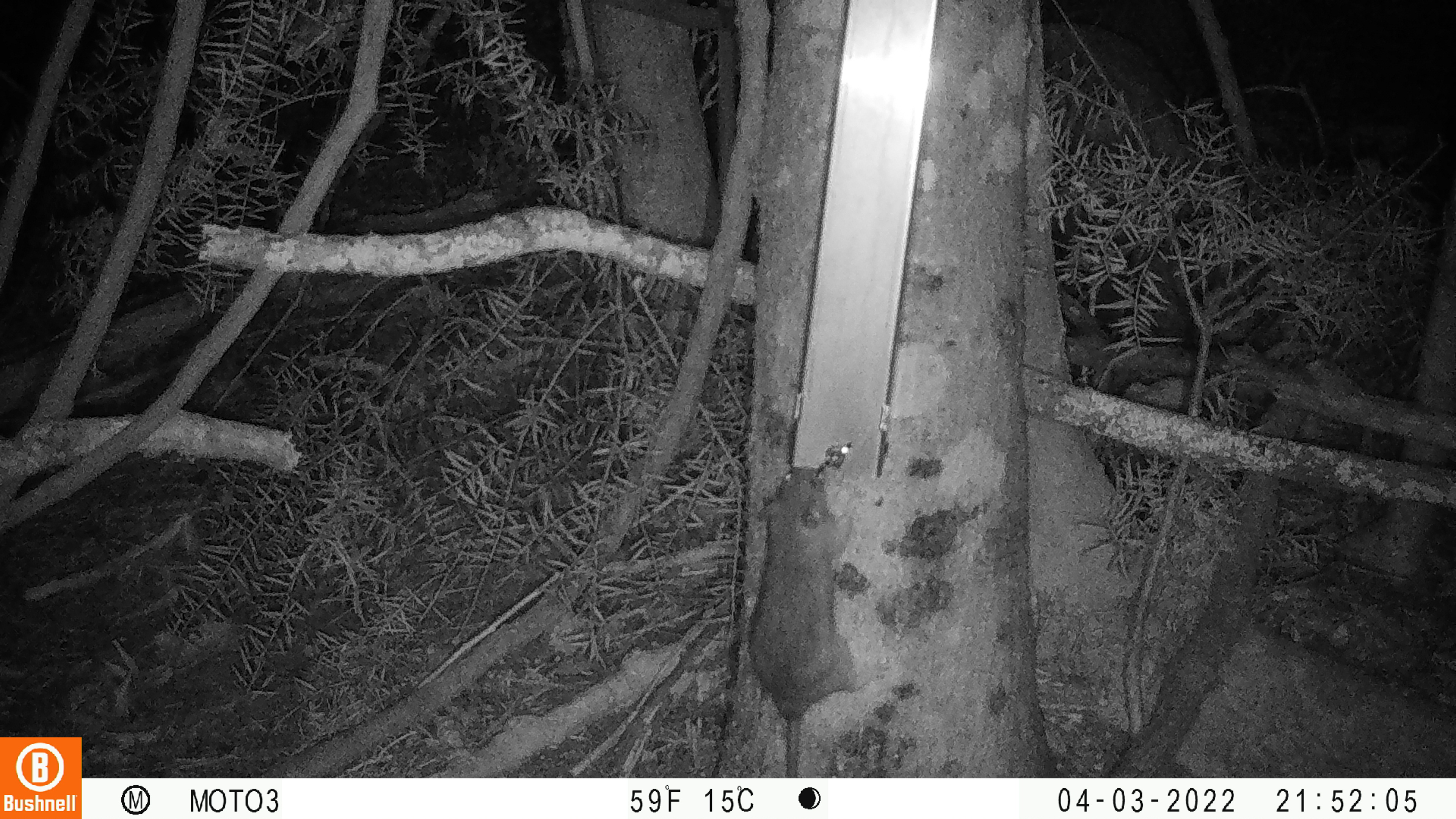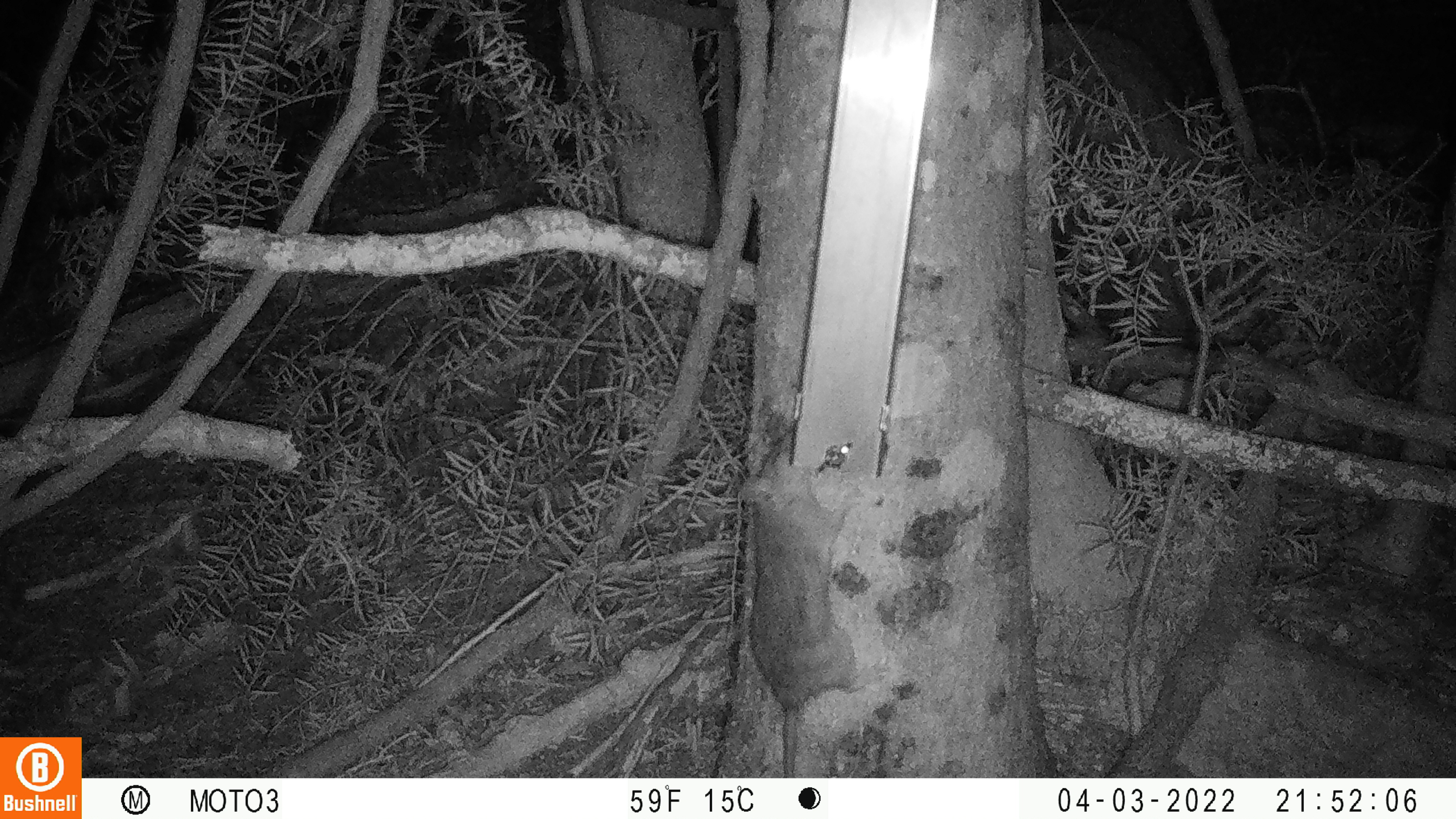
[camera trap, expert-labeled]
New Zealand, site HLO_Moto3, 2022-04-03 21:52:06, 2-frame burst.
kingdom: Animalia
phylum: Chordata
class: Mammalia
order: Rodentia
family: Muridae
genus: Rattus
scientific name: Rattus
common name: rat